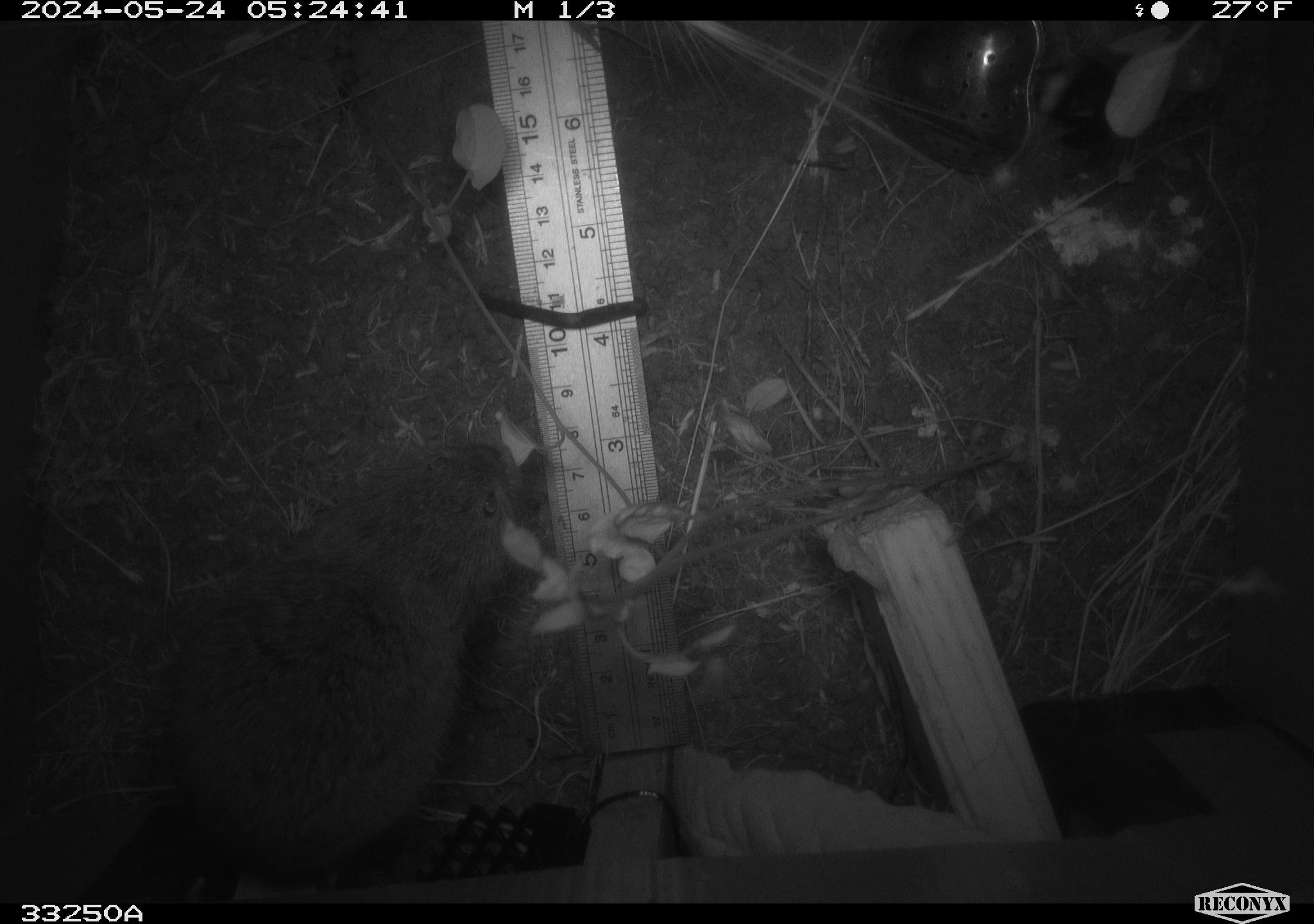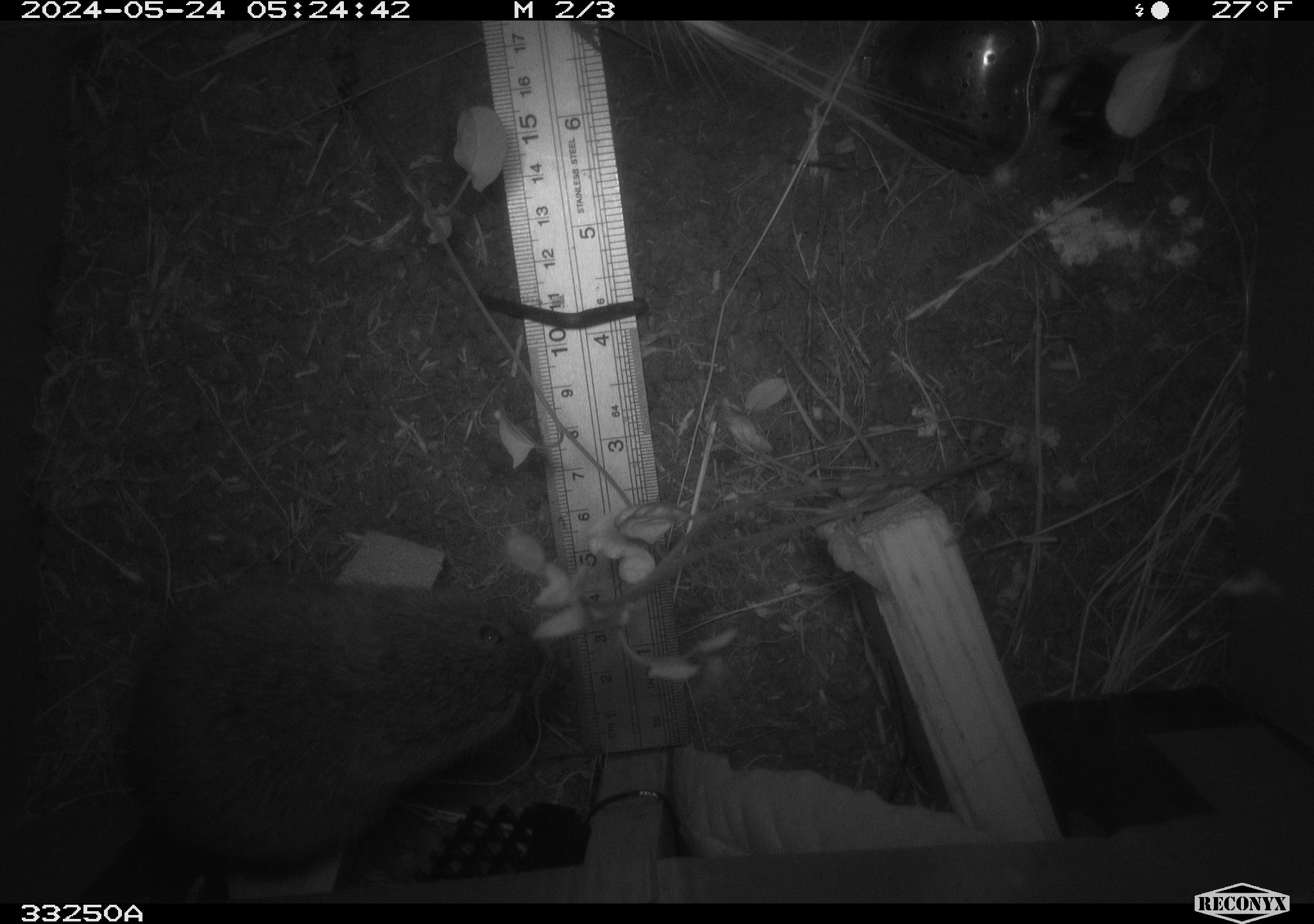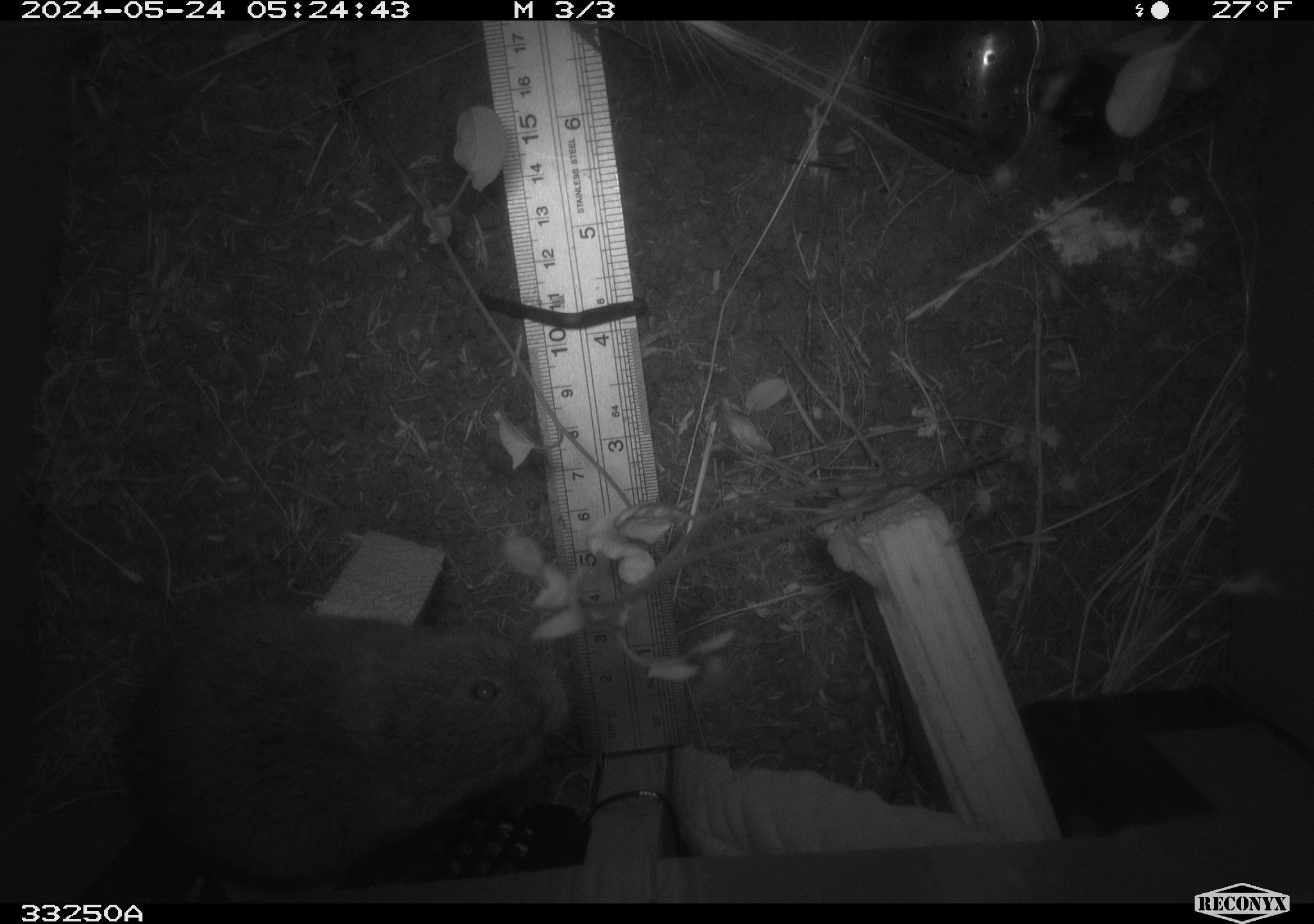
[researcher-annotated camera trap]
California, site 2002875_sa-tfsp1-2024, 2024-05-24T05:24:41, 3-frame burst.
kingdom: Animalia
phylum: Chordata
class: Mammalia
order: Rodentia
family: Cricetidae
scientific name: Arvicolinae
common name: voles, lemmings, and muskrats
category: arvicolinae subfamily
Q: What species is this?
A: Arvicolinae subfamily (voles, lemmings, and muskrats) (Arvicolinae).